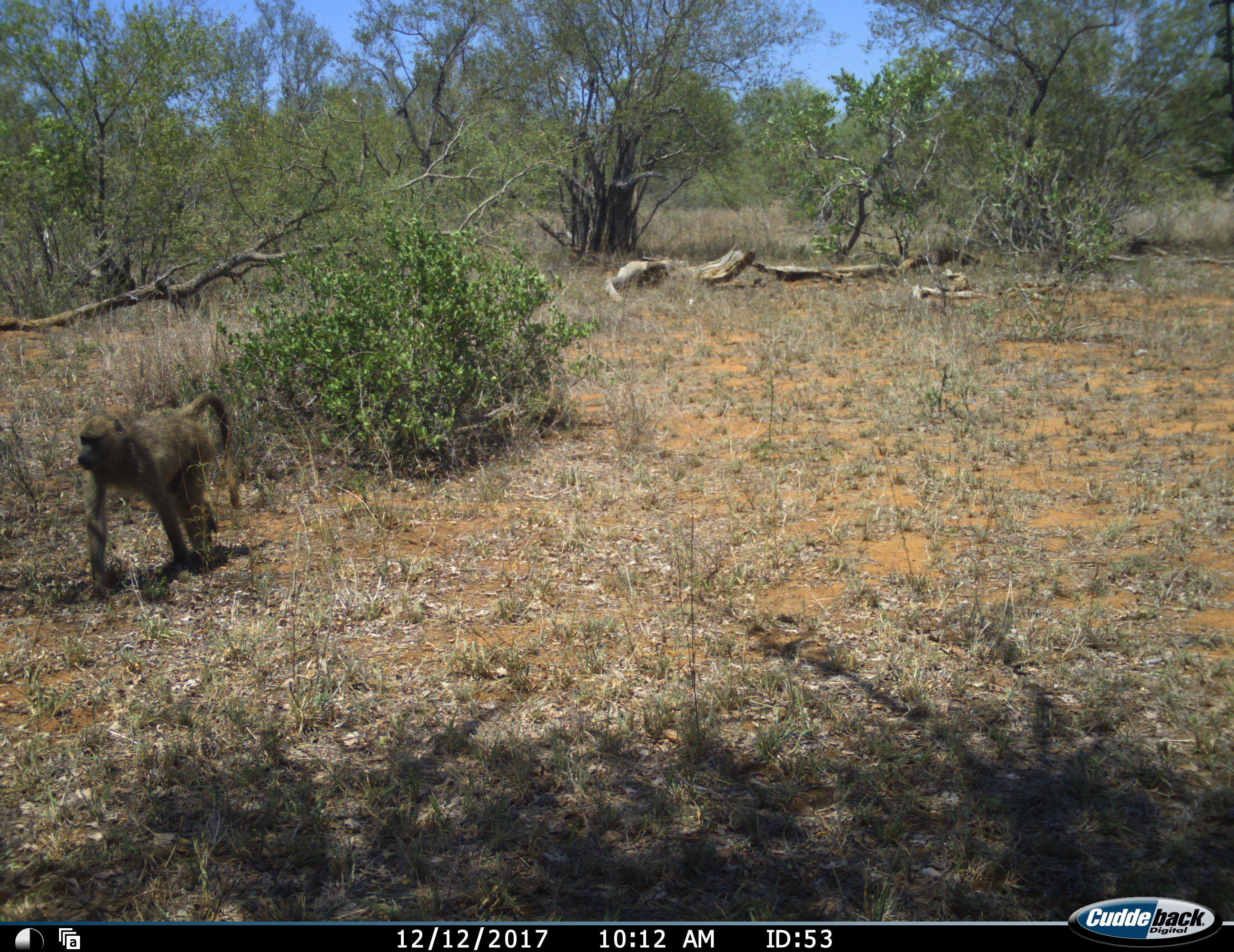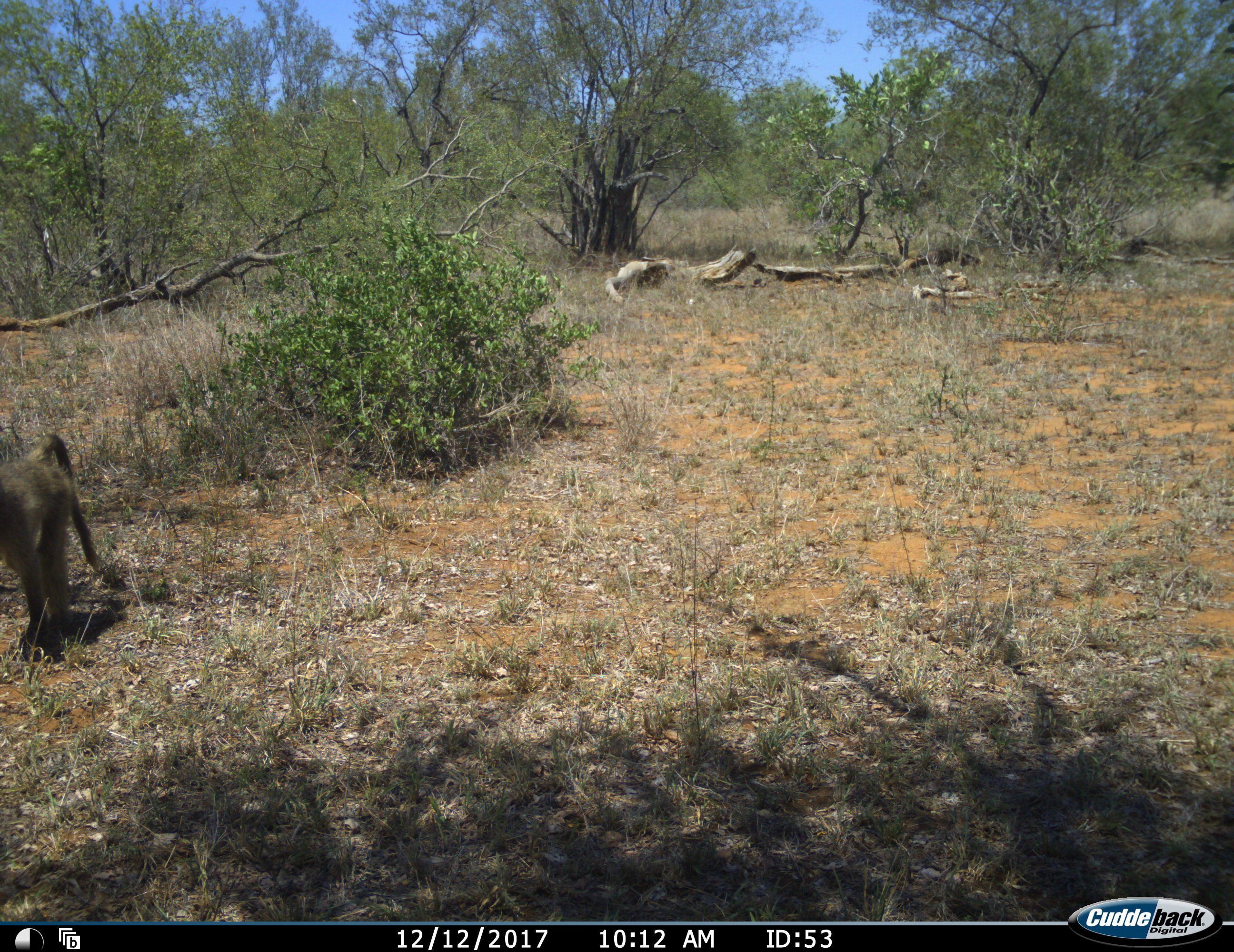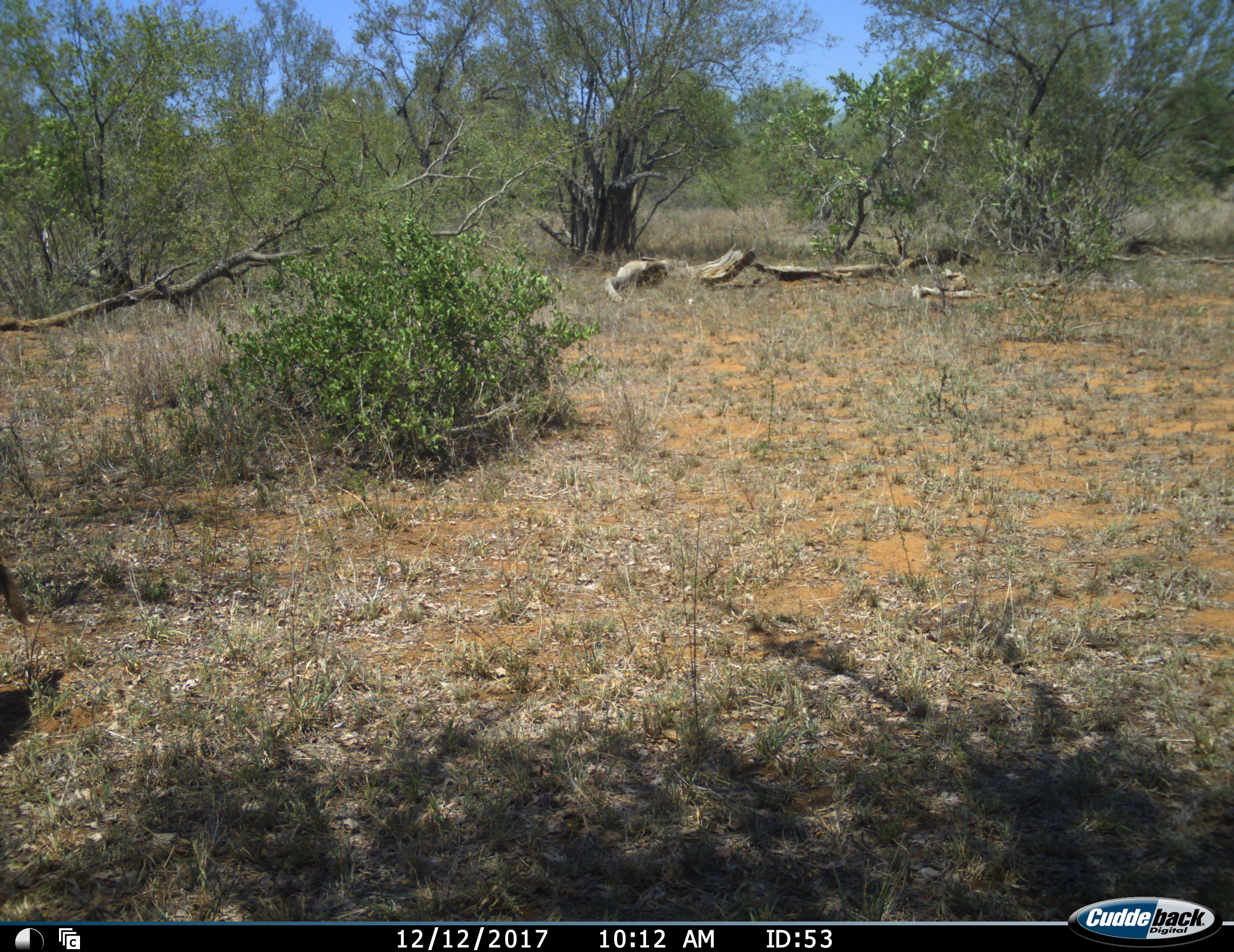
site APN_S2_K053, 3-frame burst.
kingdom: Animalia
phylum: Chordata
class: Mammalia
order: Primates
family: Cercopithecidae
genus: Papio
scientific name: Papio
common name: baboon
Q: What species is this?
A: Baboon (Papio).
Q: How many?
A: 1.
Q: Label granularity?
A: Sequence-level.